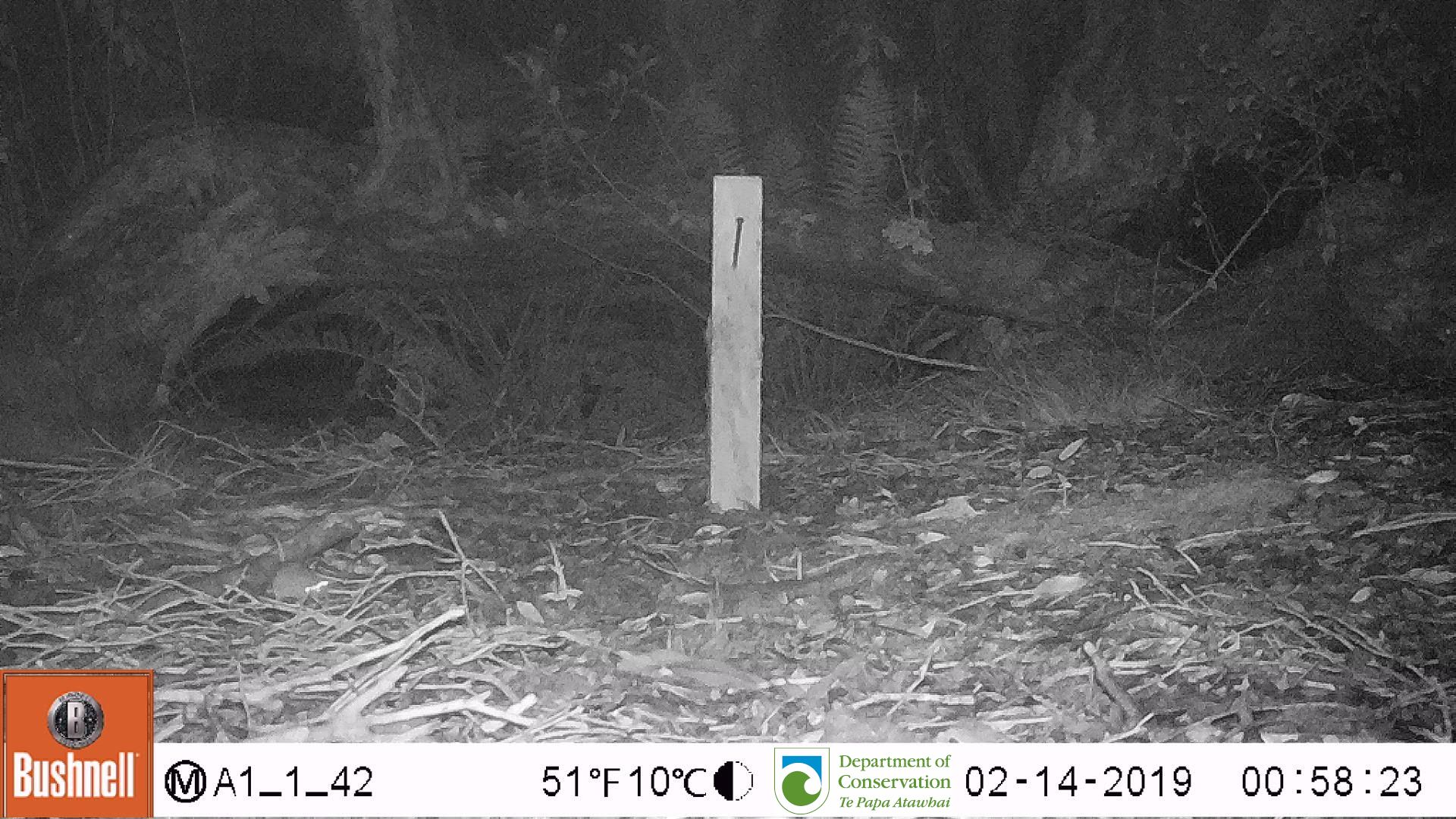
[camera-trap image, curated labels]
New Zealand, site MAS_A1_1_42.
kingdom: Animalia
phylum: Chordata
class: Mammalia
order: Rodentia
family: Muridae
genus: Mus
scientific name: Mus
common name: mouse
Mouse (Mus).